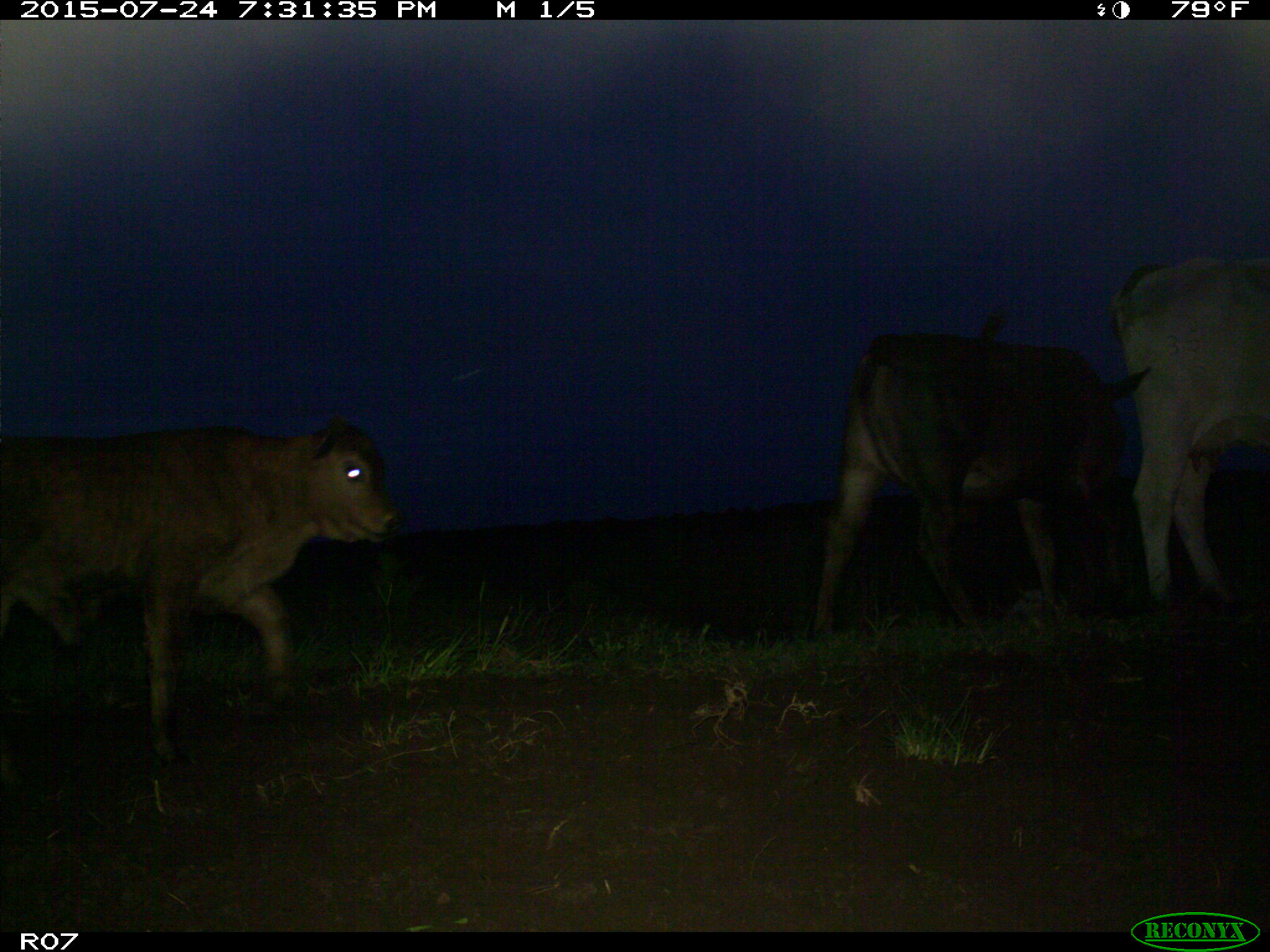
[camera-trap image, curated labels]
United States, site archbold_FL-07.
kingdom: Animalia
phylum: Chordata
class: Mammalia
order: Artiodactyla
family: Bovidae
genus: Bos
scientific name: Bos taurus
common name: domestic cow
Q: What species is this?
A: Bos taurus (domestic cow).